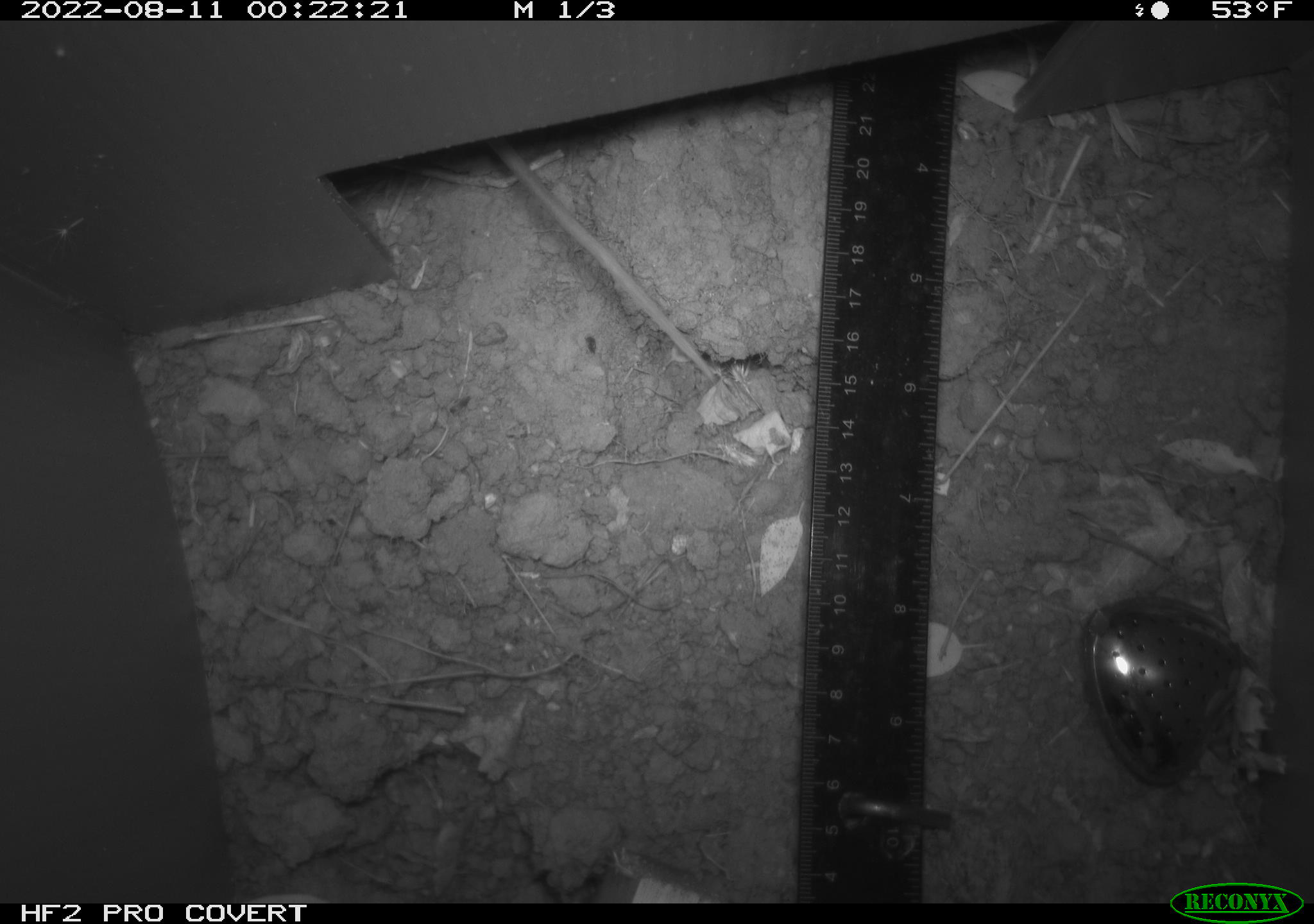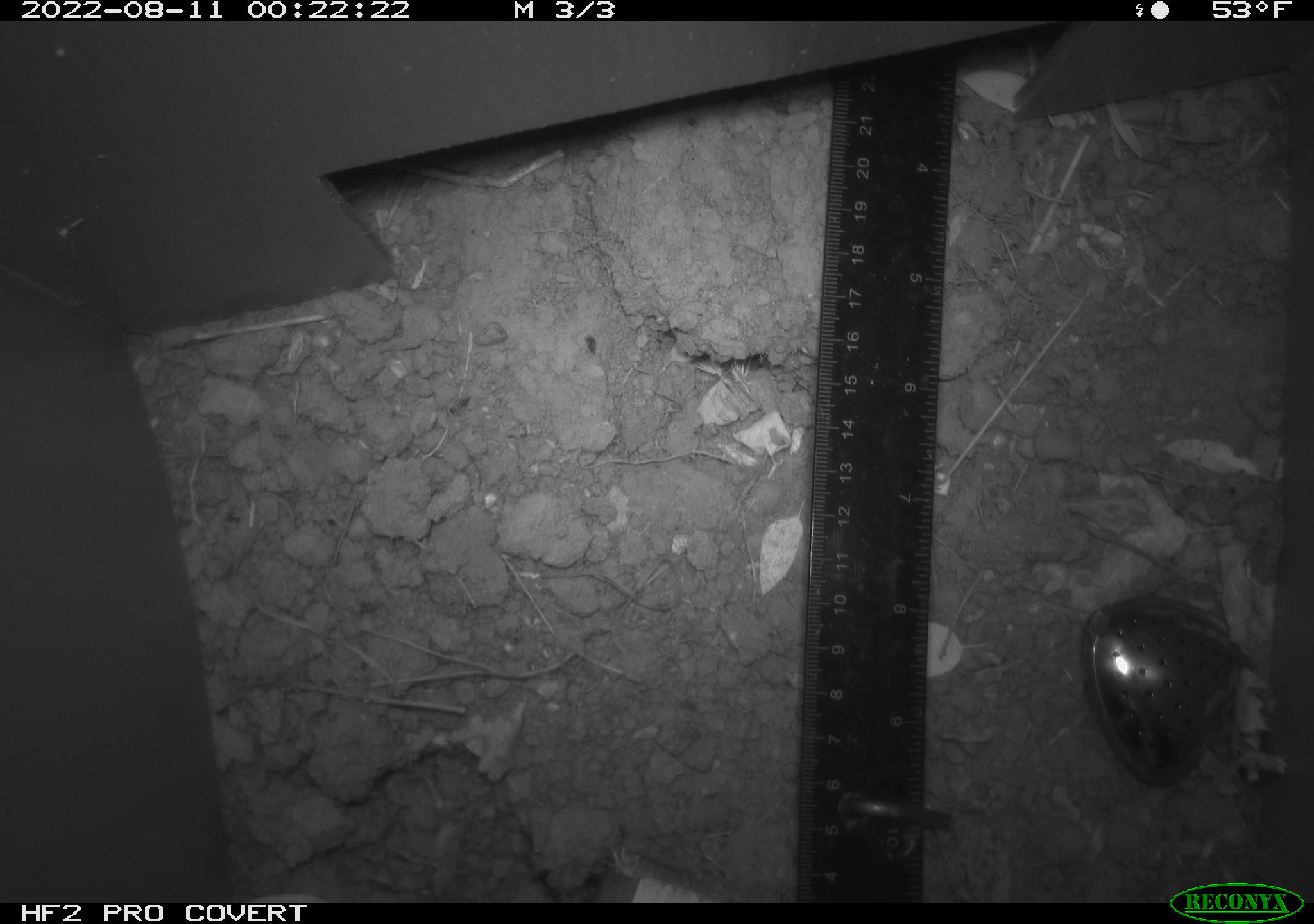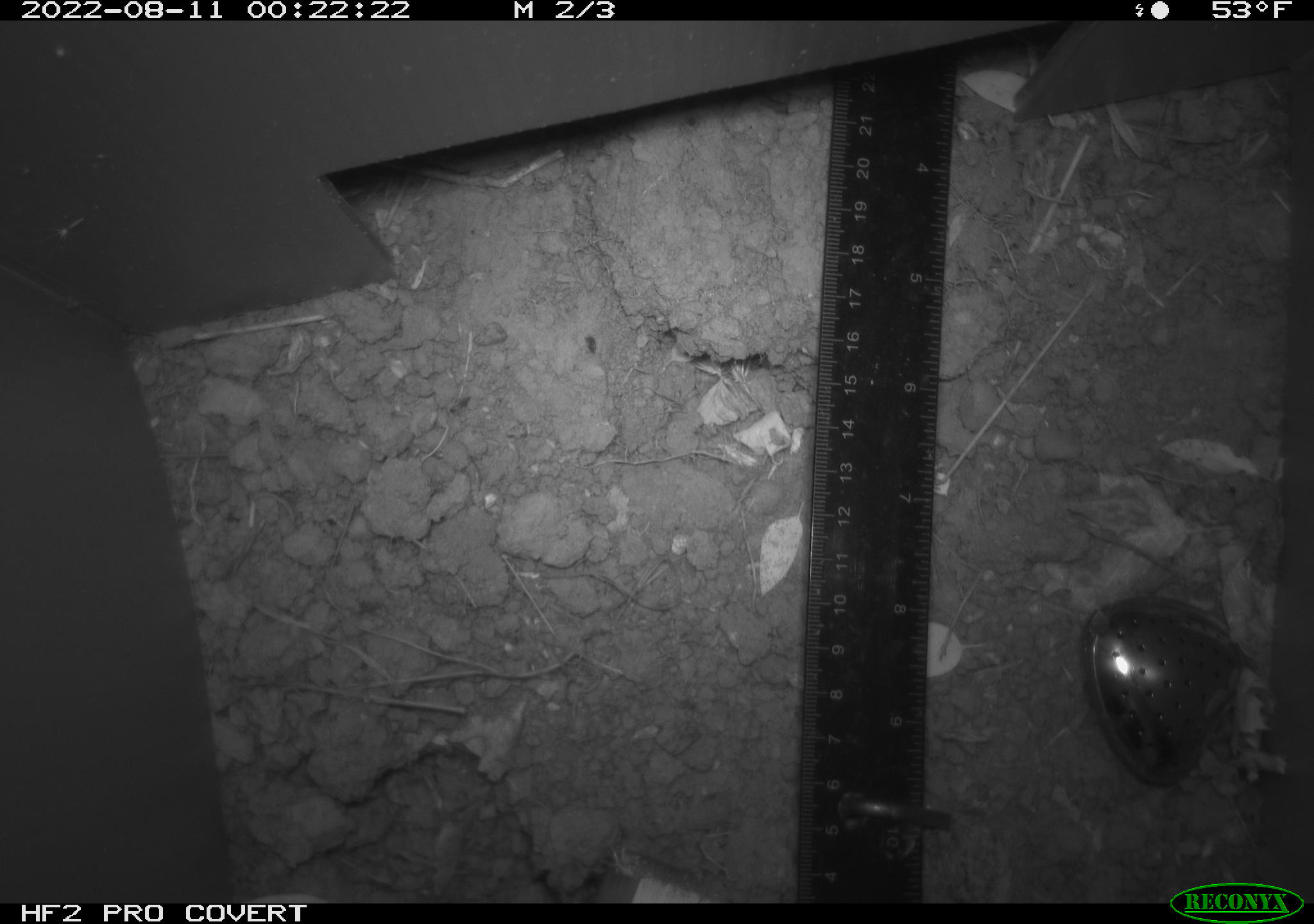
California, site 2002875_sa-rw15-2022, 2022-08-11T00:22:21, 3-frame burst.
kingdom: Animalia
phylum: Chordata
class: Mammalia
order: Rodentia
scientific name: Rodentia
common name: rodent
Rodent (Rodentia).